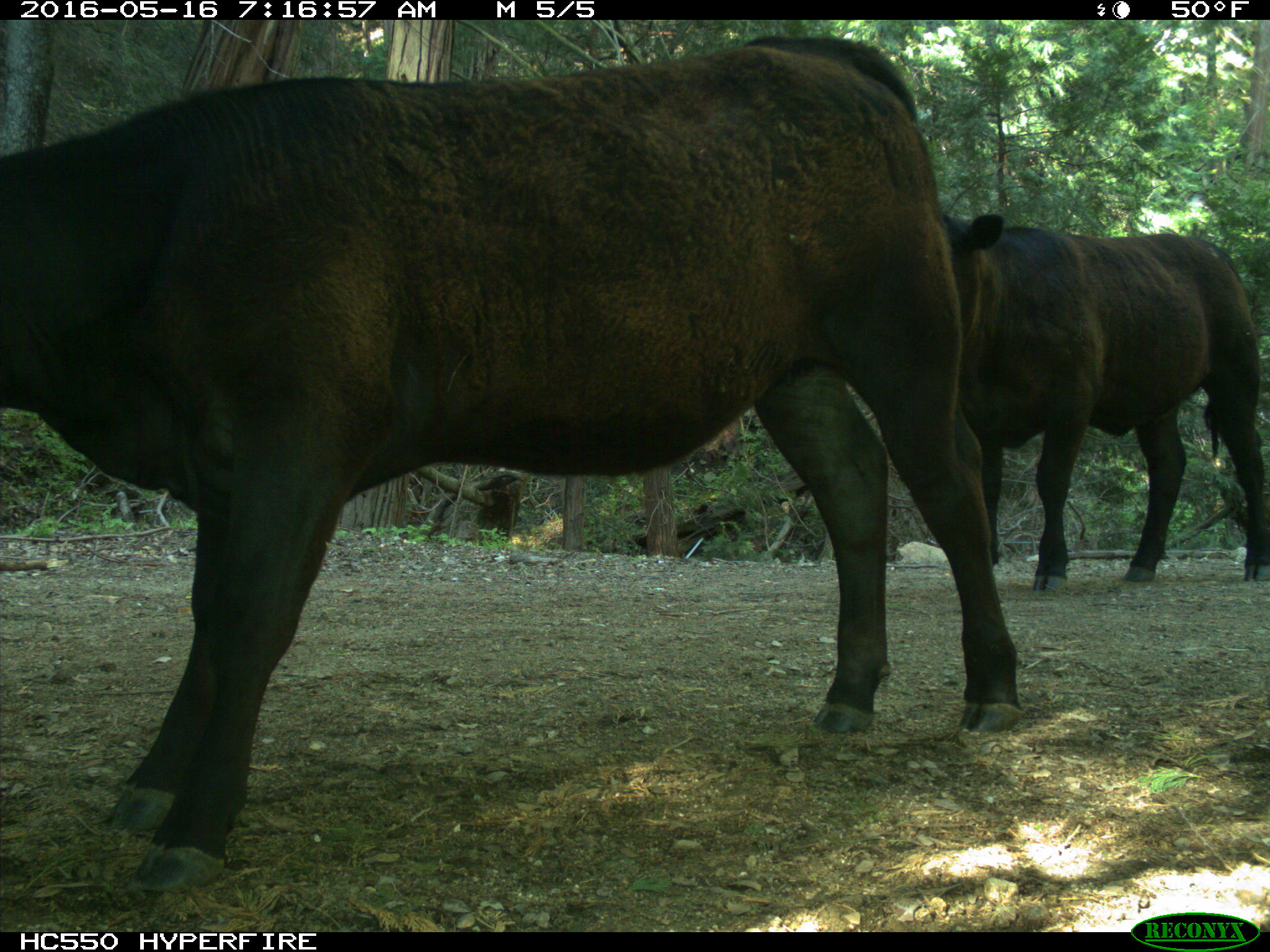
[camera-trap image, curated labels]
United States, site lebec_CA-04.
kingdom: Animalia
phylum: Chordata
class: Mammalia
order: Artiodactyla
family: Bovidae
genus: Bos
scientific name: Bos taurus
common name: domestic cow